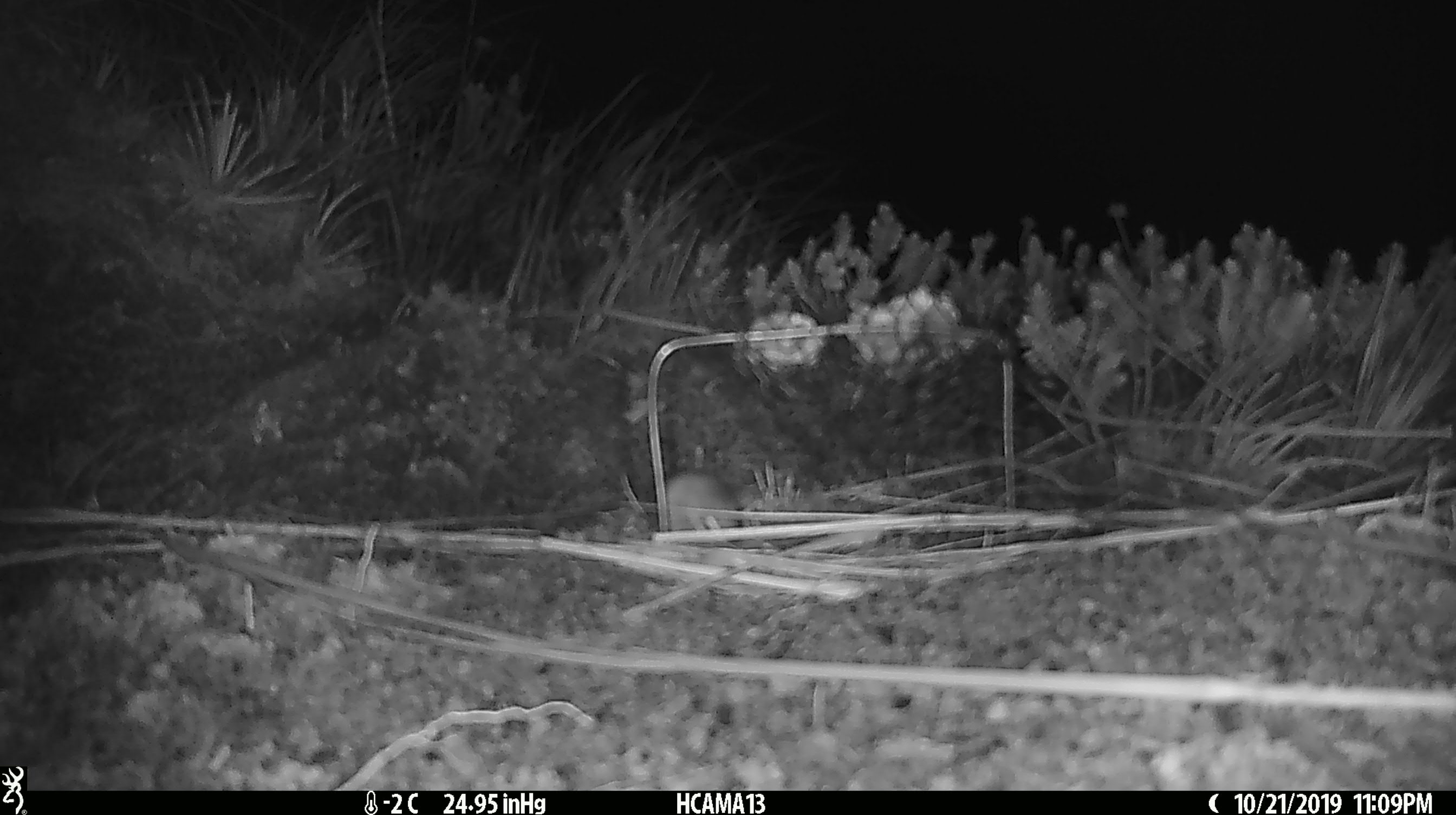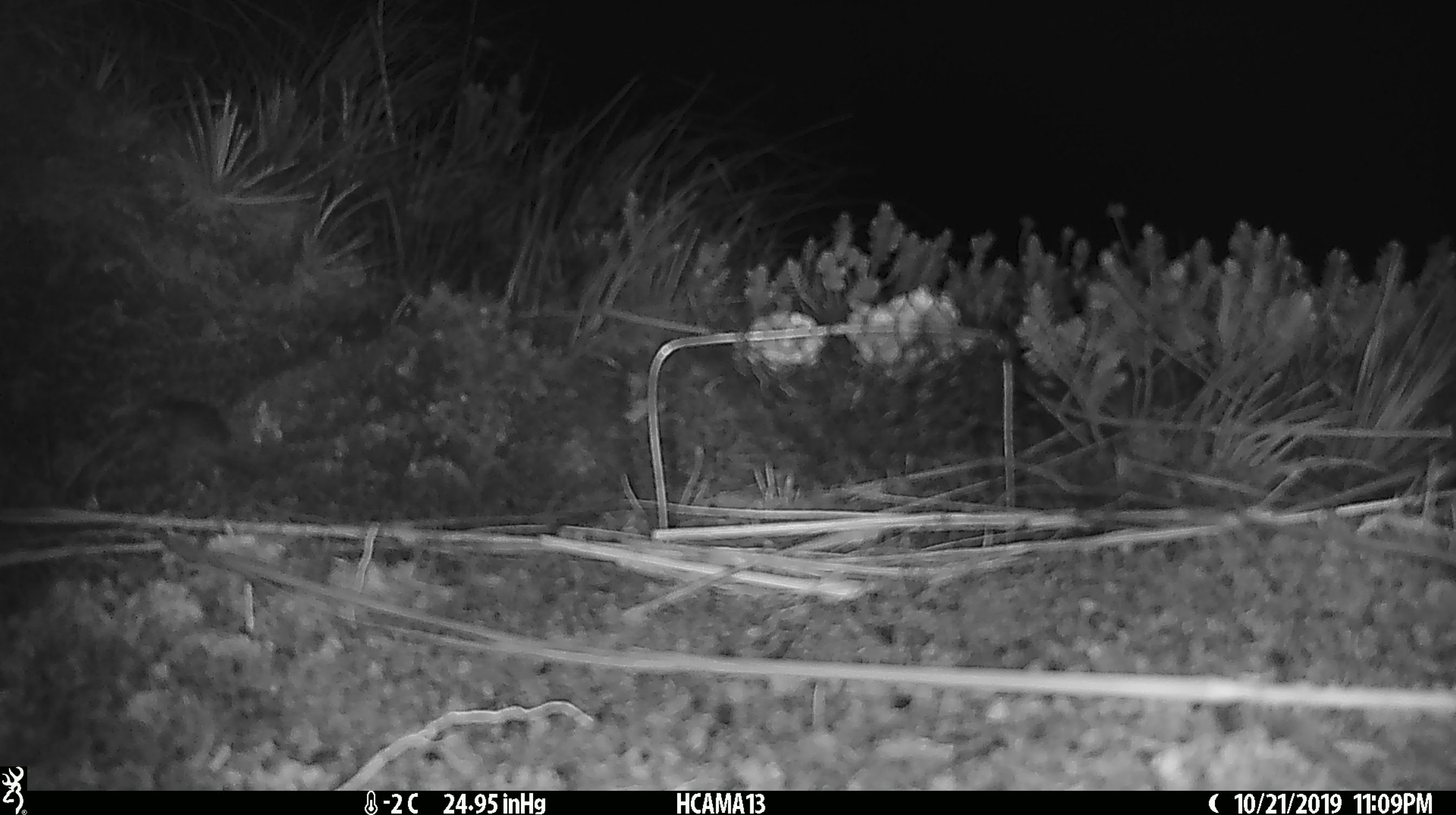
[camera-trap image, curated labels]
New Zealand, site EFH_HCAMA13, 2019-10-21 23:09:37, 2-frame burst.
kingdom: Animalia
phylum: Chordata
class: Mammalia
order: Rodentia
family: Muridae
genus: Mus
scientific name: Mus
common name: mouse